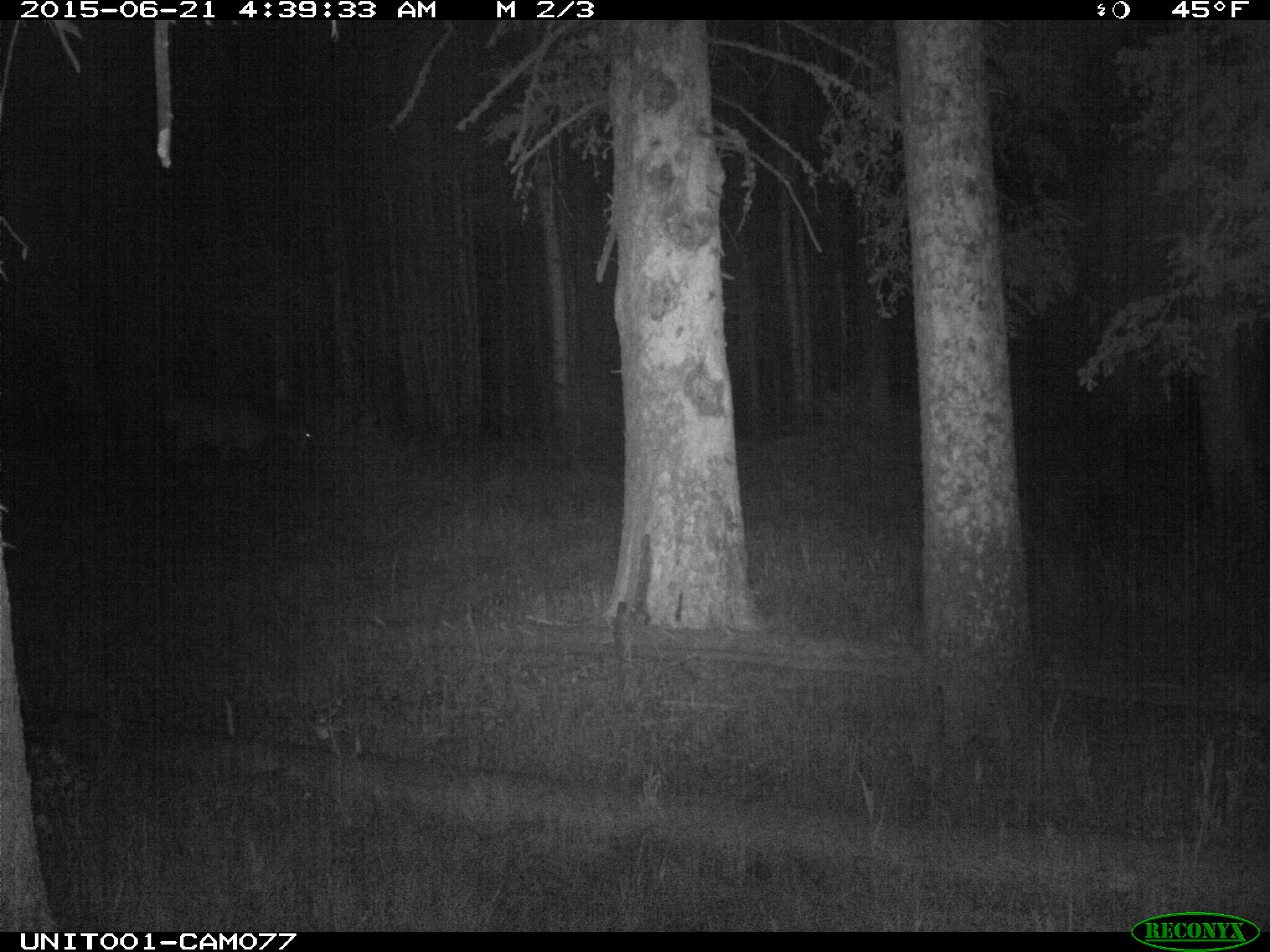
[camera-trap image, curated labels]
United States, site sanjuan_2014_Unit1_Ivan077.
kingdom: Animalia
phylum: Chordata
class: Mammalia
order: Artiodactyla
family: Cervidae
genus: Cervus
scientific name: Cervus elaphus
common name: red deer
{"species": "Cervus elaphus (red deer)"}